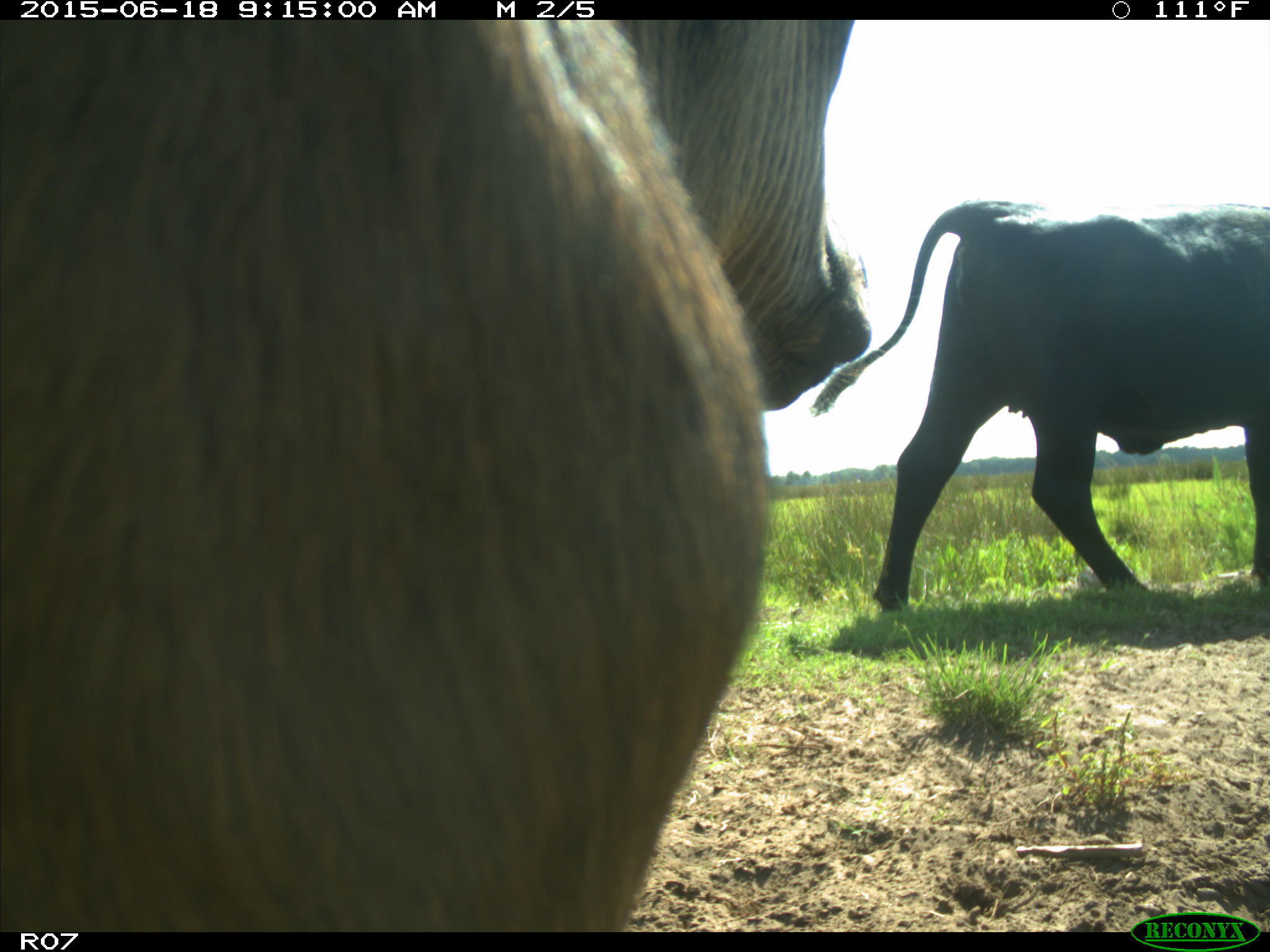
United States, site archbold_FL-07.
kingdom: Animalia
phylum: Chordata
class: Mammalia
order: Artiodactyla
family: Bovidae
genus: Bos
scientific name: Bos taurus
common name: domestic cow